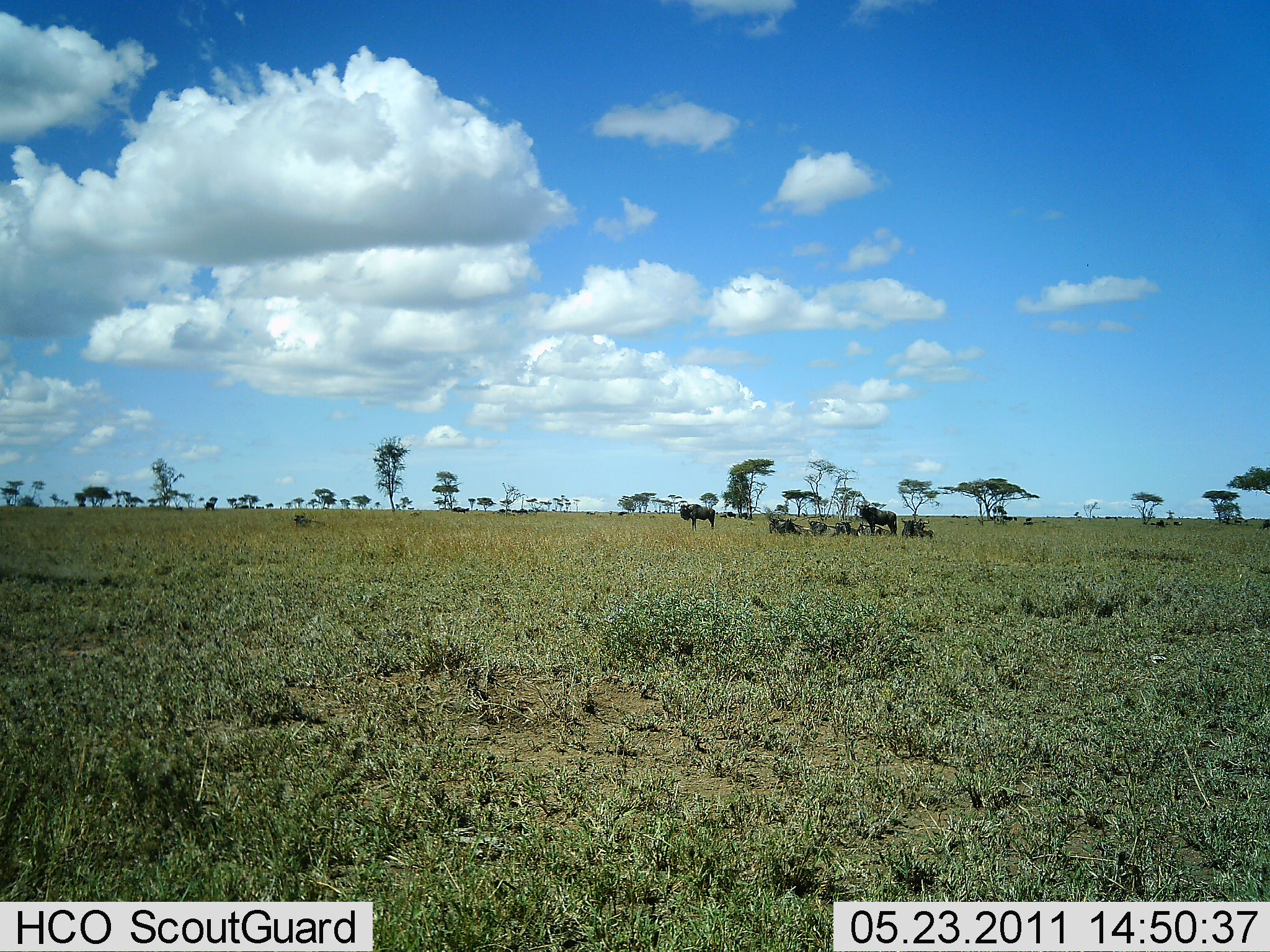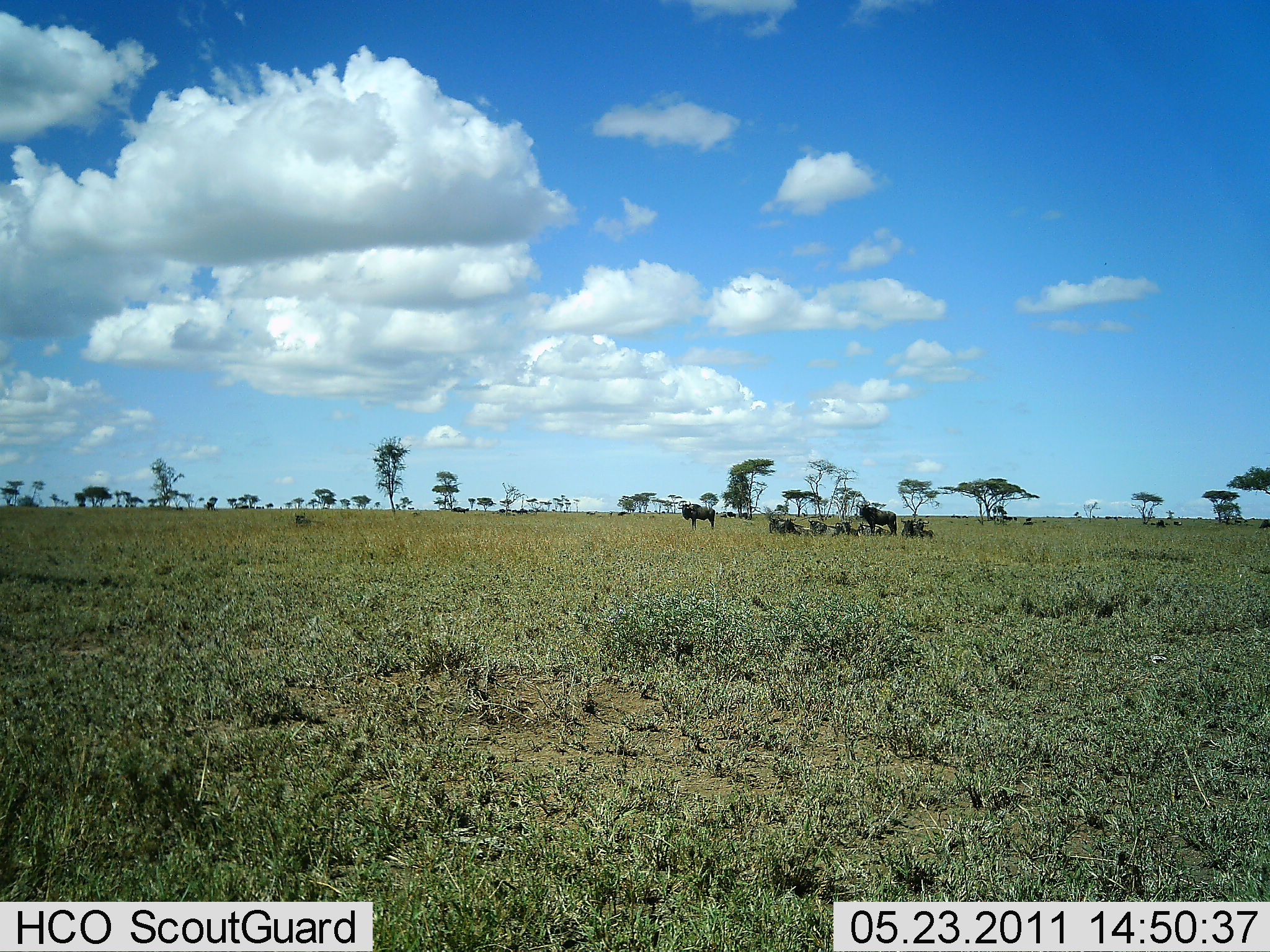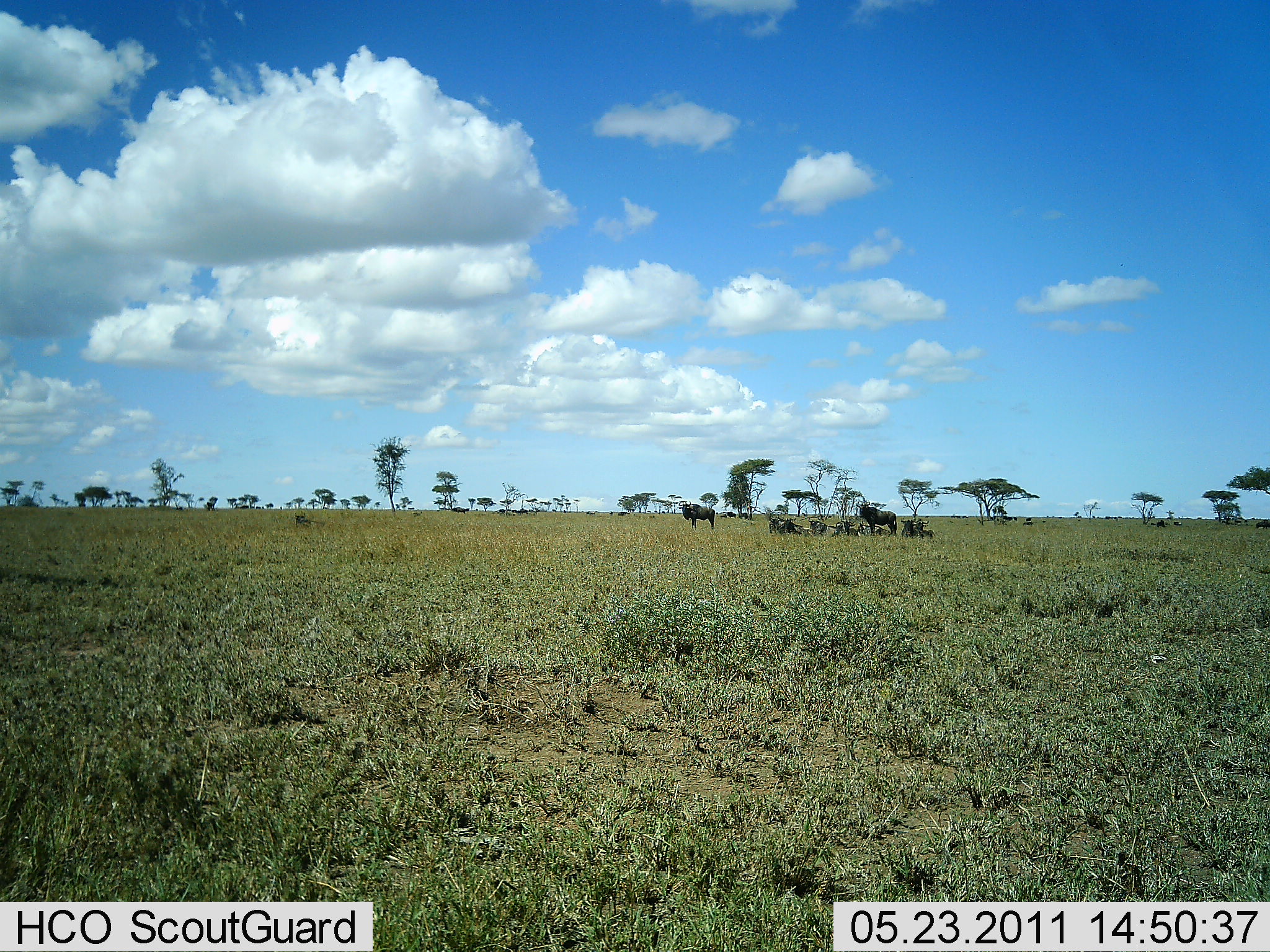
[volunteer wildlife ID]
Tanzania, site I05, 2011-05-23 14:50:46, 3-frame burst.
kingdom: Animalia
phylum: Chordata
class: Mammalia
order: Artiodactyla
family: Bovidae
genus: Connochaetes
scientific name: Connochaetes taurinus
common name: blue wildebeest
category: wildebeest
Wildebeest (blue wildebeest) (Connochaetes taurinus), count 7. Behavior (volunteer vote fractions): standing 83%, resting 100%, moving 0%, interacting 0%. Young present (vote fraction): 0%. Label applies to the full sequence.